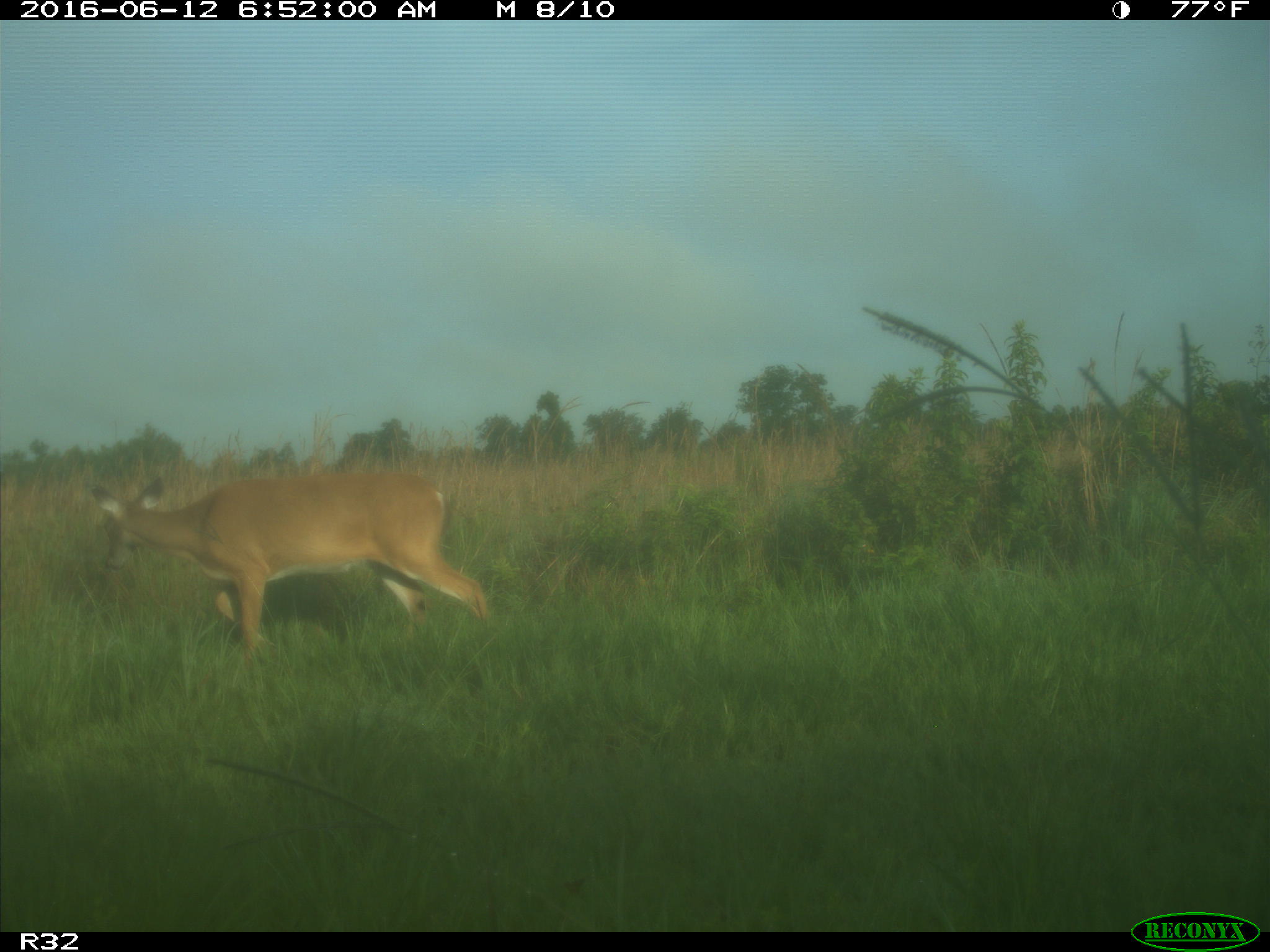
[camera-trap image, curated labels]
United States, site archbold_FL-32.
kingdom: Animalia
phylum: Chordata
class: Mammalia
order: Artiodactyla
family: Cervidae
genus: Odocoileus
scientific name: Odocoileus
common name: deer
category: unidentified deer